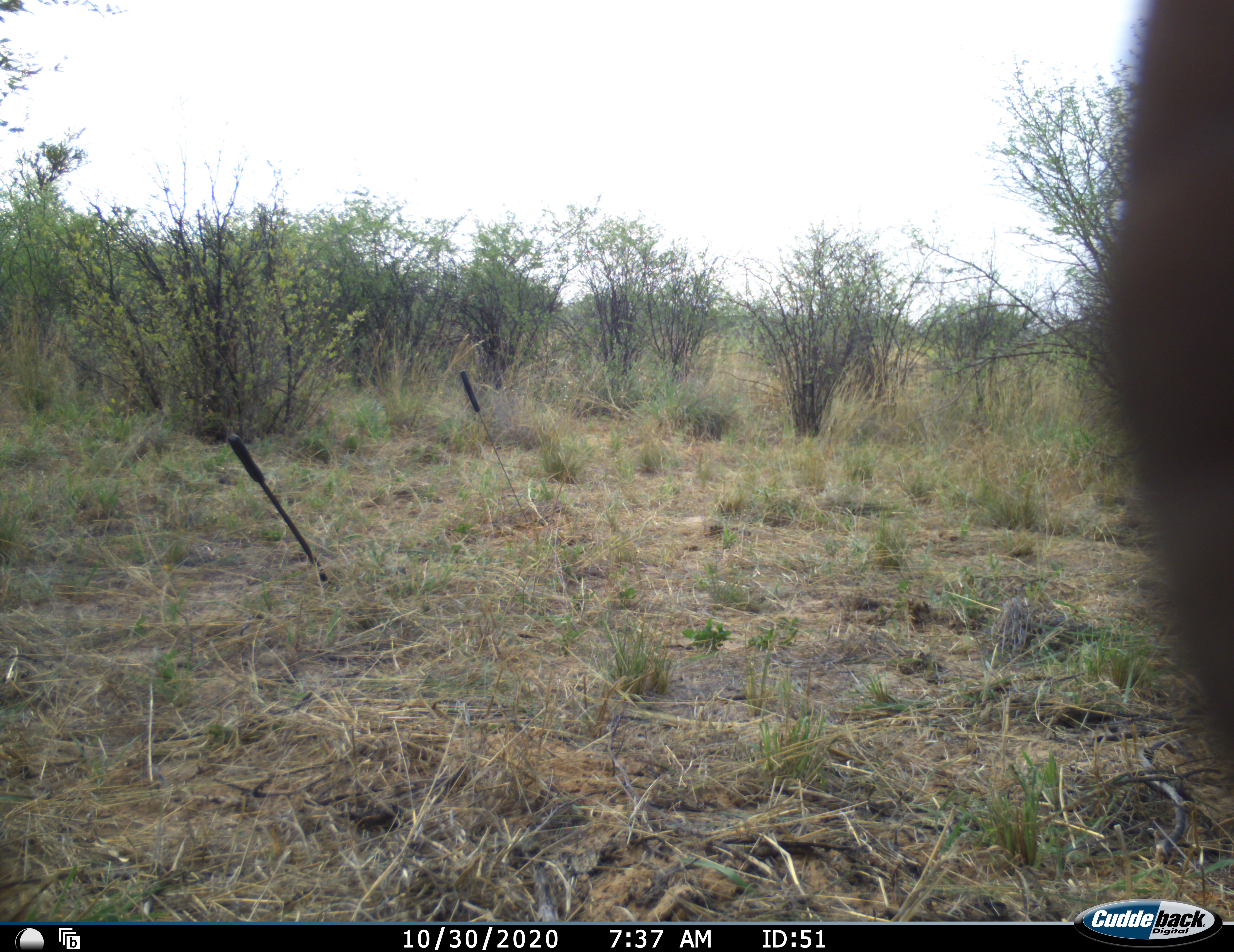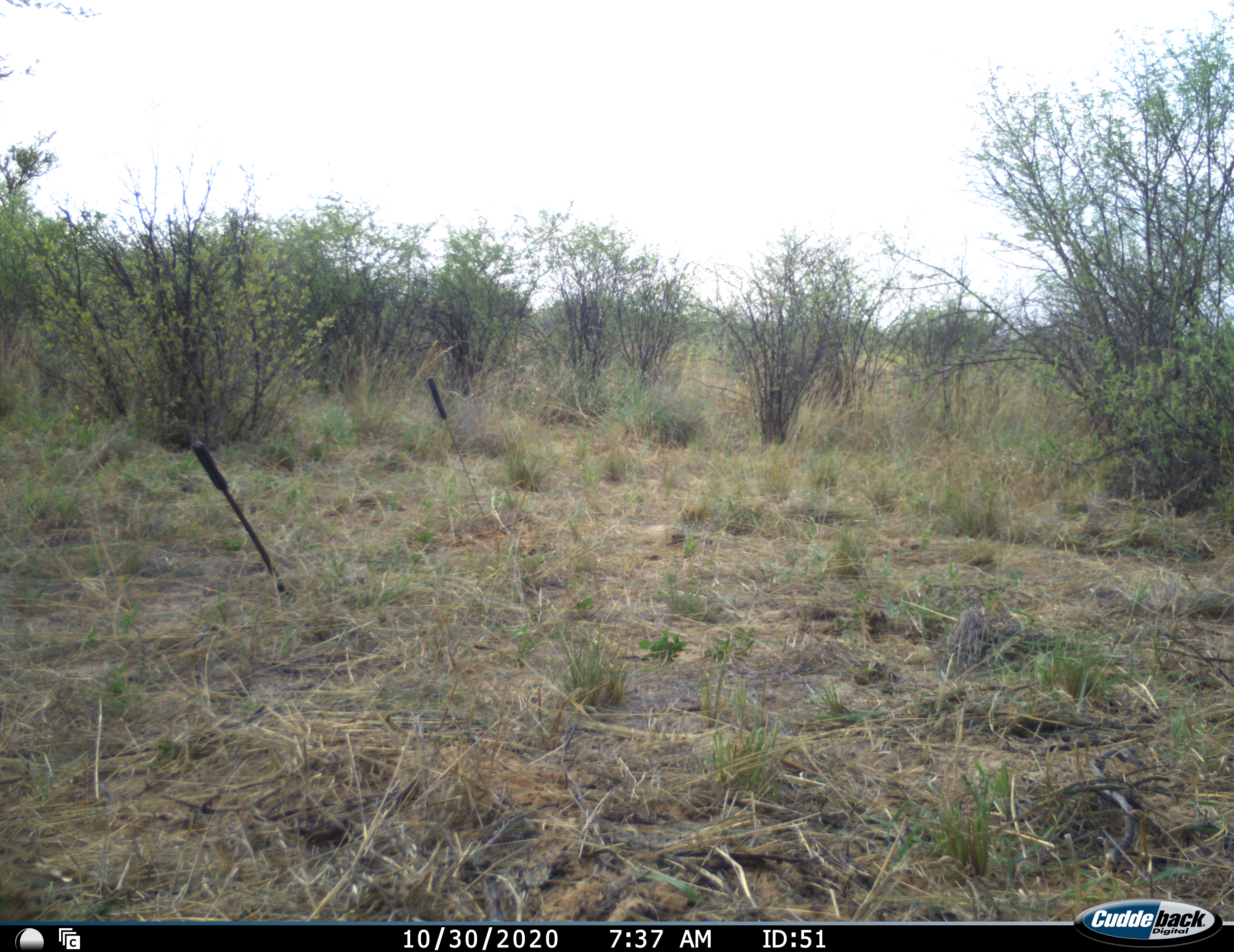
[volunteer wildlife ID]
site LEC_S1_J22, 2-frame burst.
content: unidentified animal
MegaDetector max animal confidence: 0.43